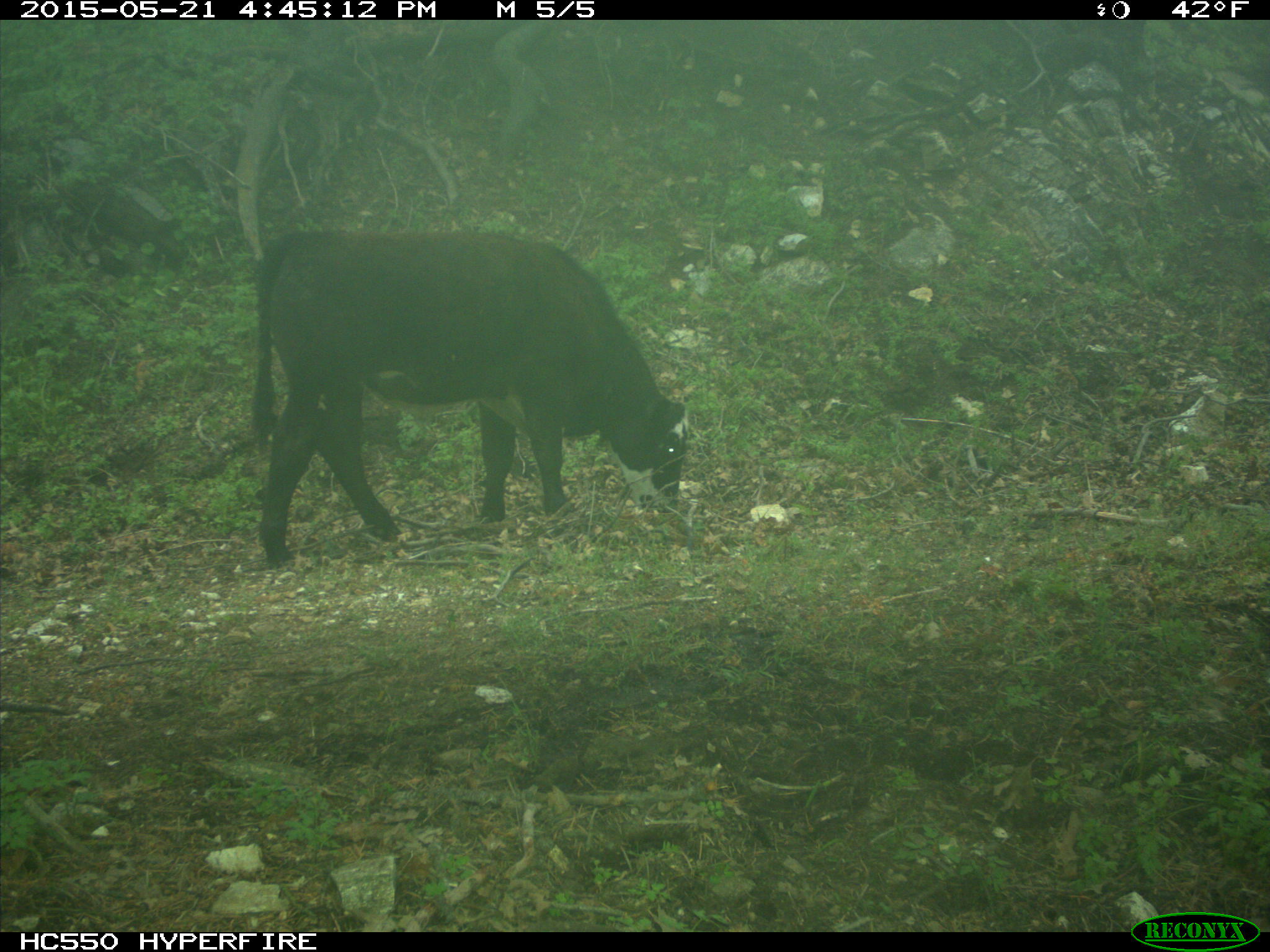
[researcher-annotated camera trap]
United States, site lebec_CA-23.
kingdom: Animalia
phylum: Chordata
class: Mammalia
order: Artiodactyla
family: Bovidae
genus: Bos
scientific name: Bos taurus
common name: domestic cow